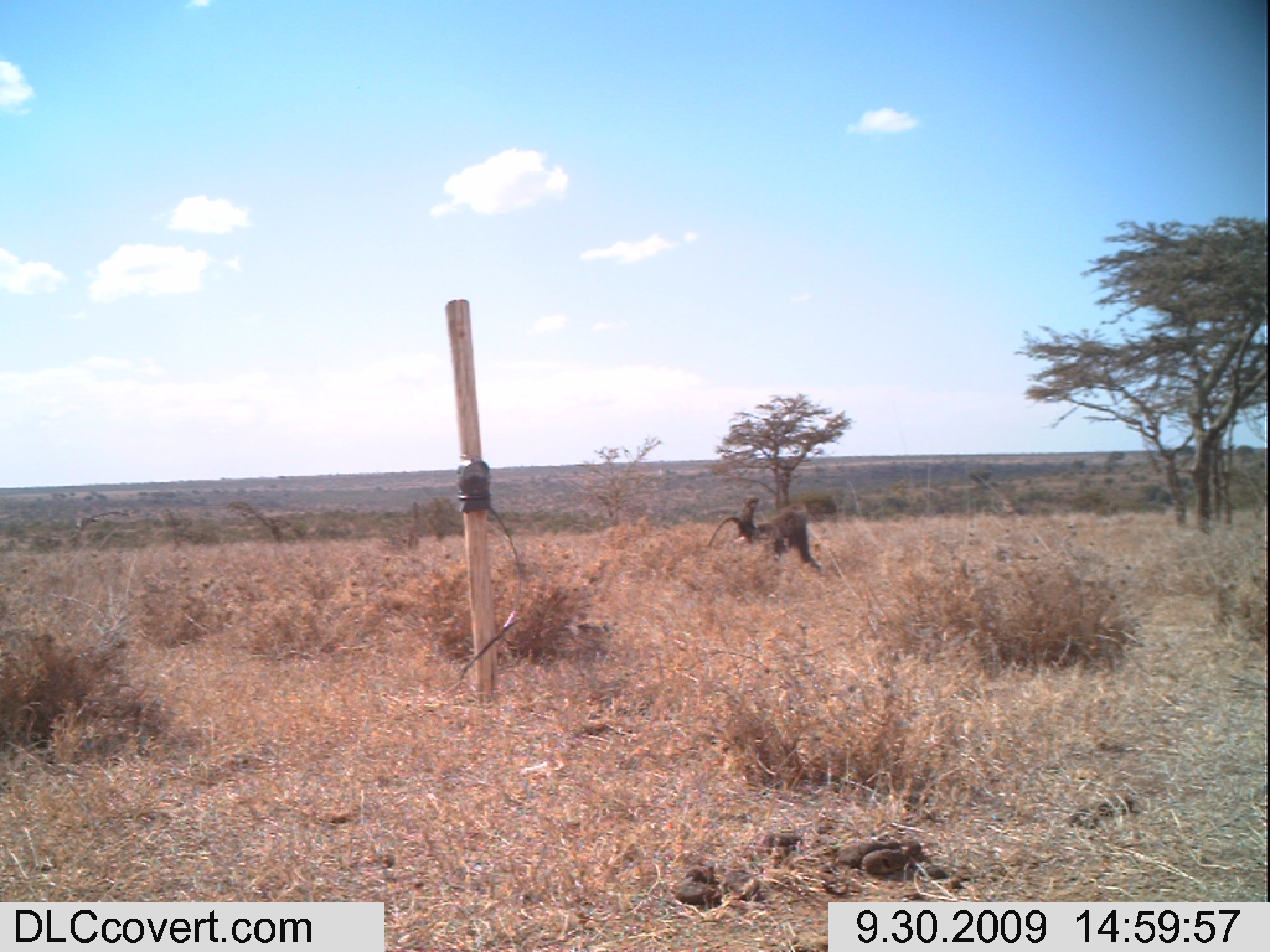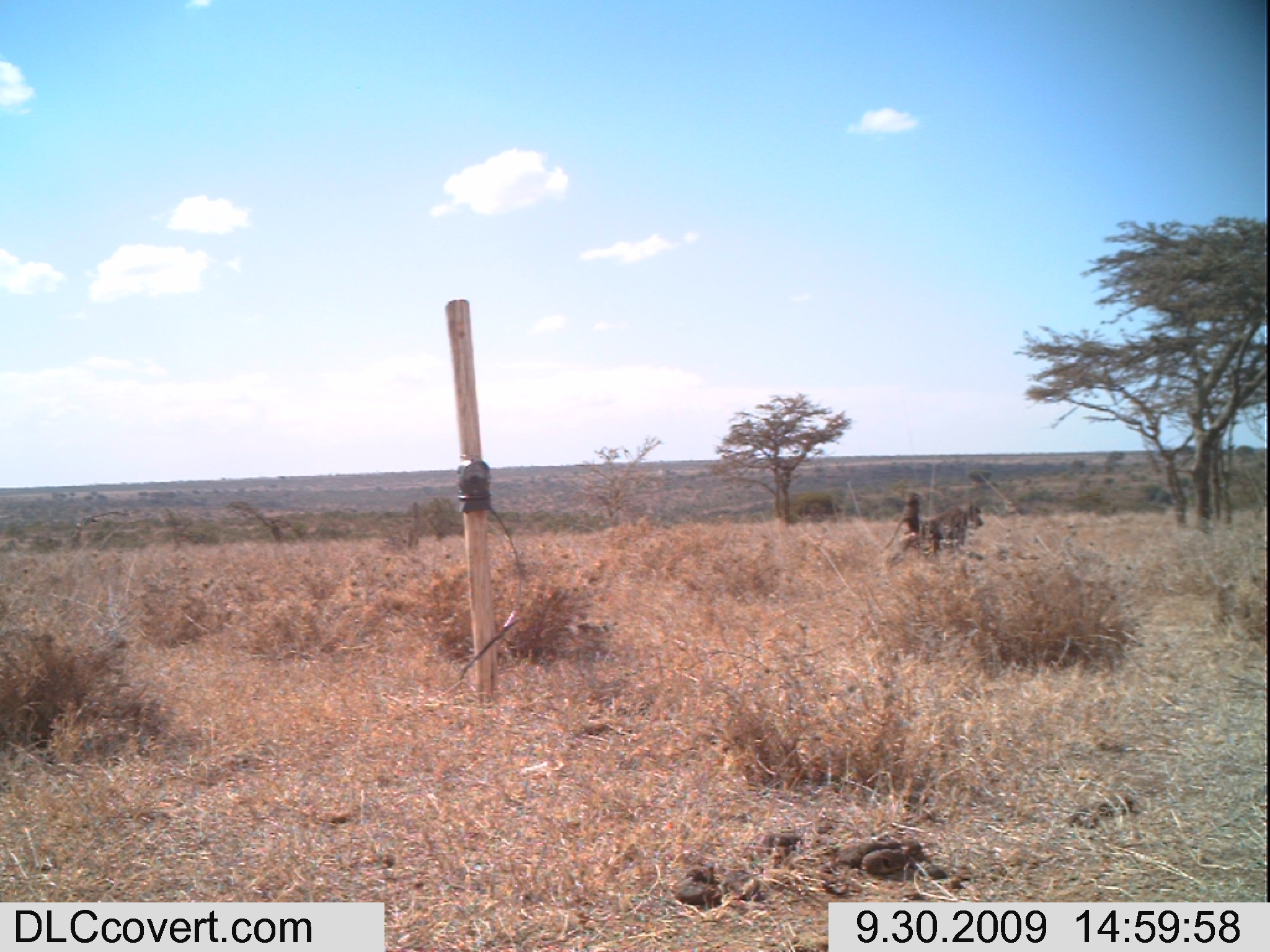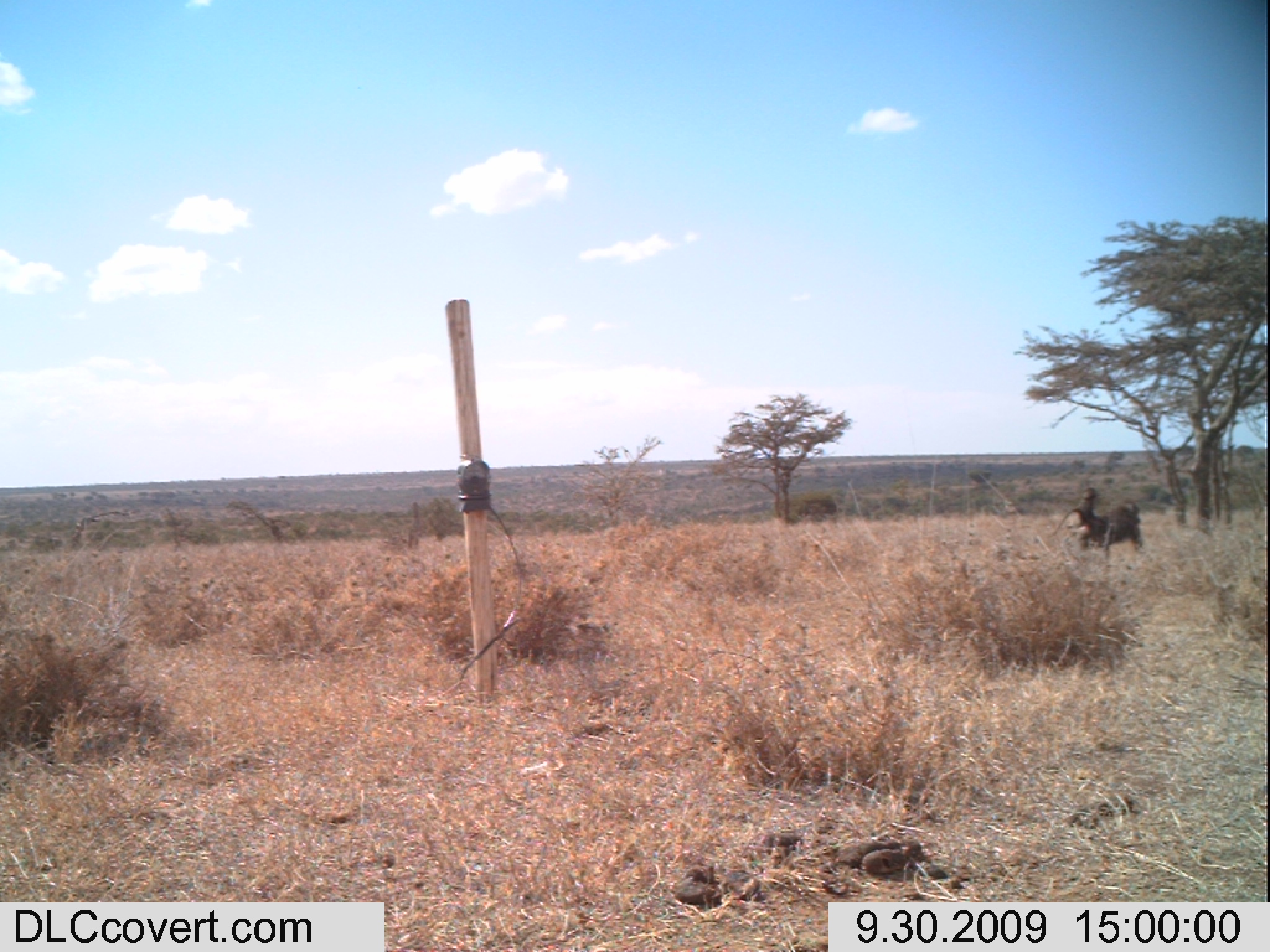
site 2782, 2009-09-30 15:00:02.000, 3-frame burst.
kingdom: Animalia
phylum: Chordata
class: Mammalia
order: Primates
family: Cercopithecidae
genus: Papio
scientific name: Papio anubis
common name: olive baboon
Papio anubis (olive baboon), count 2.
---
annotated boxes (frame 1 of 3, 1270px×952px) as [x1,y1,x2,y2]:
papio anubis: [707,504,825,572]; [739,495,760,526]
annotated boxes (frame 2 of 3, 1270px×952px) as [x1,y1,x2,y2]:
papio anubis: [875,492,985,574]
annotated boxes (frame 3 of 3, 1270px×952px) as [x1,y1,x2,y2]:
papio anubis: [1076,498,1146,558]; [1065,484,1100,535]